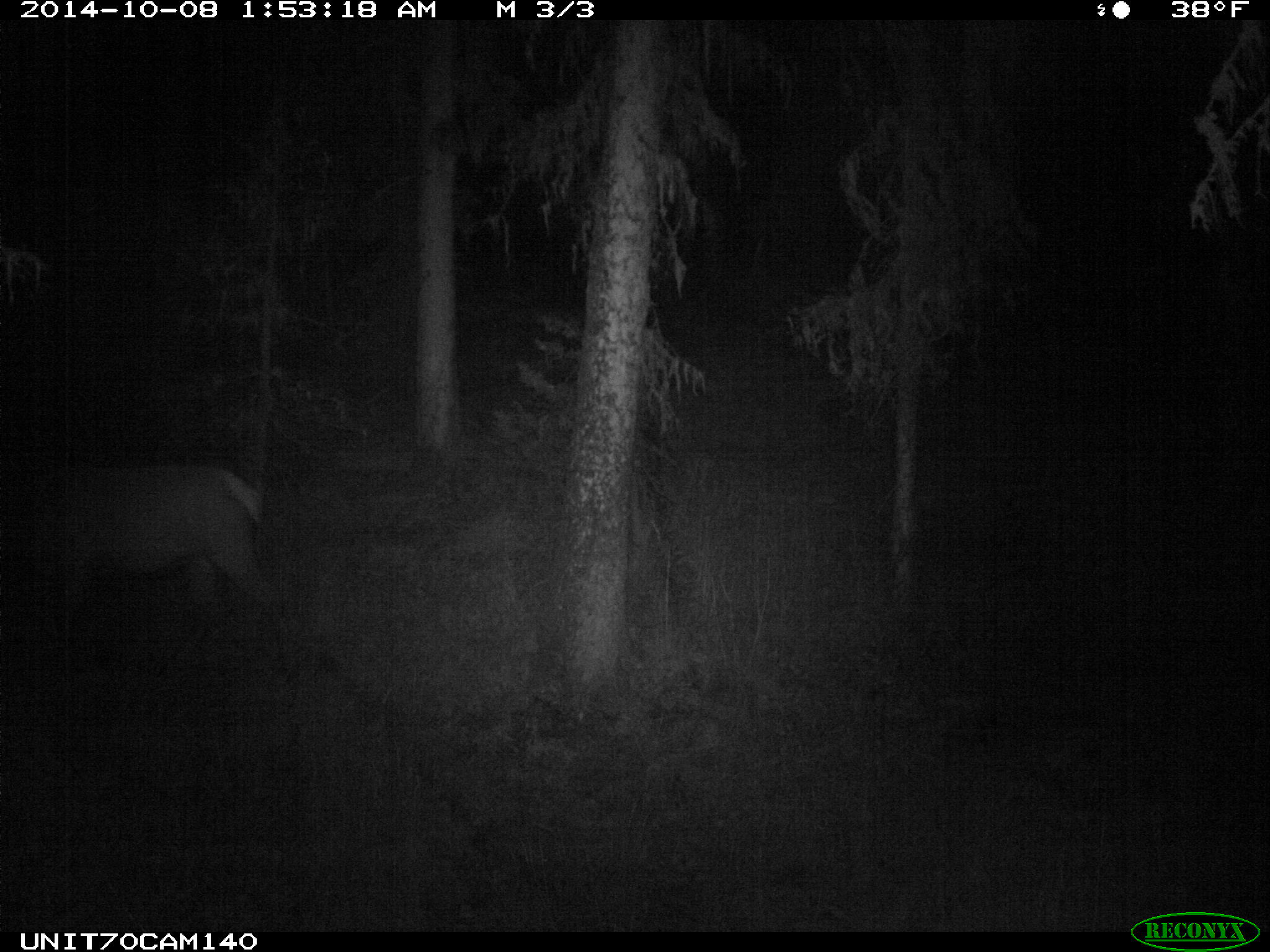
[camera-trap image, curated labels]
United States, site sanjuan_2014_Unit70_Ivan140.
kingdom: Animalia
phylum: Chordata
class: Mammalia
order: Artiodactyla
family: Cervidae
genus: Cervus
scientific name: Cervus elaphus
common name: red deer